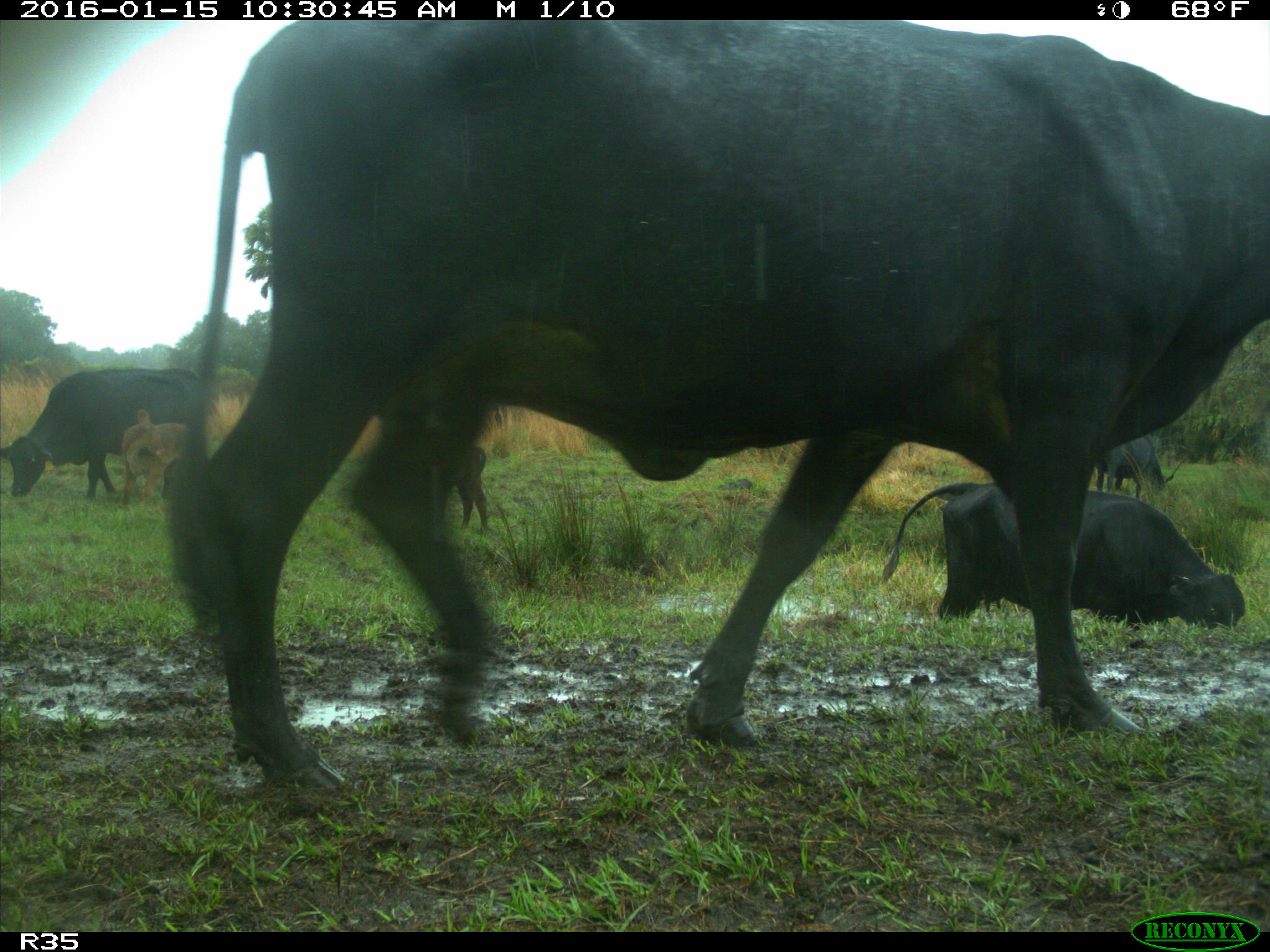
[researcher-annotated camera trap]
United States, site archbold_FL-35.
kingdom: Animalia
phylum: Chordata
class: Mammalia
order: Artiodactyla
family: Bovidae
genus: Bos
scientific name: Bos taurus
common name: domestic cow